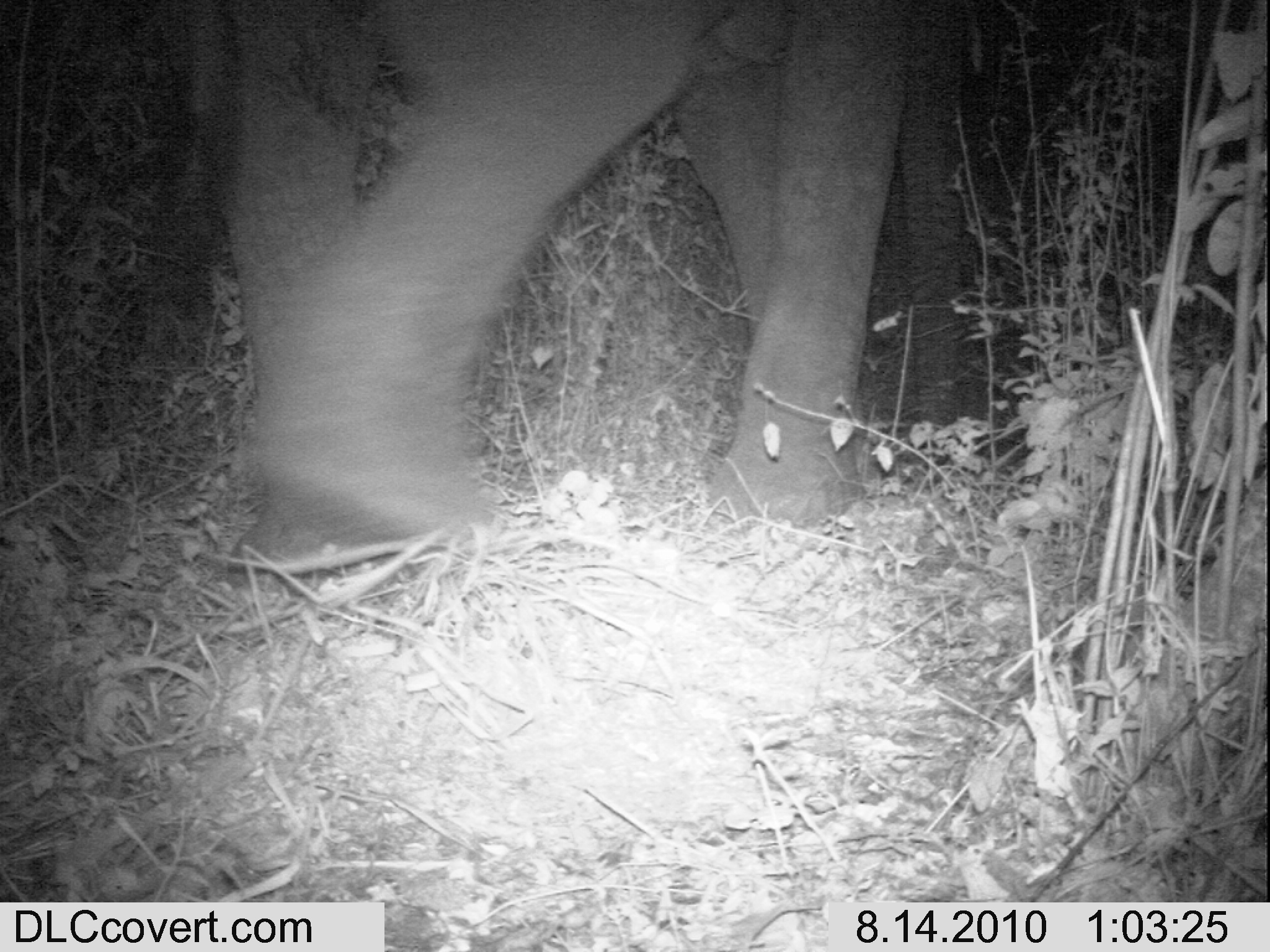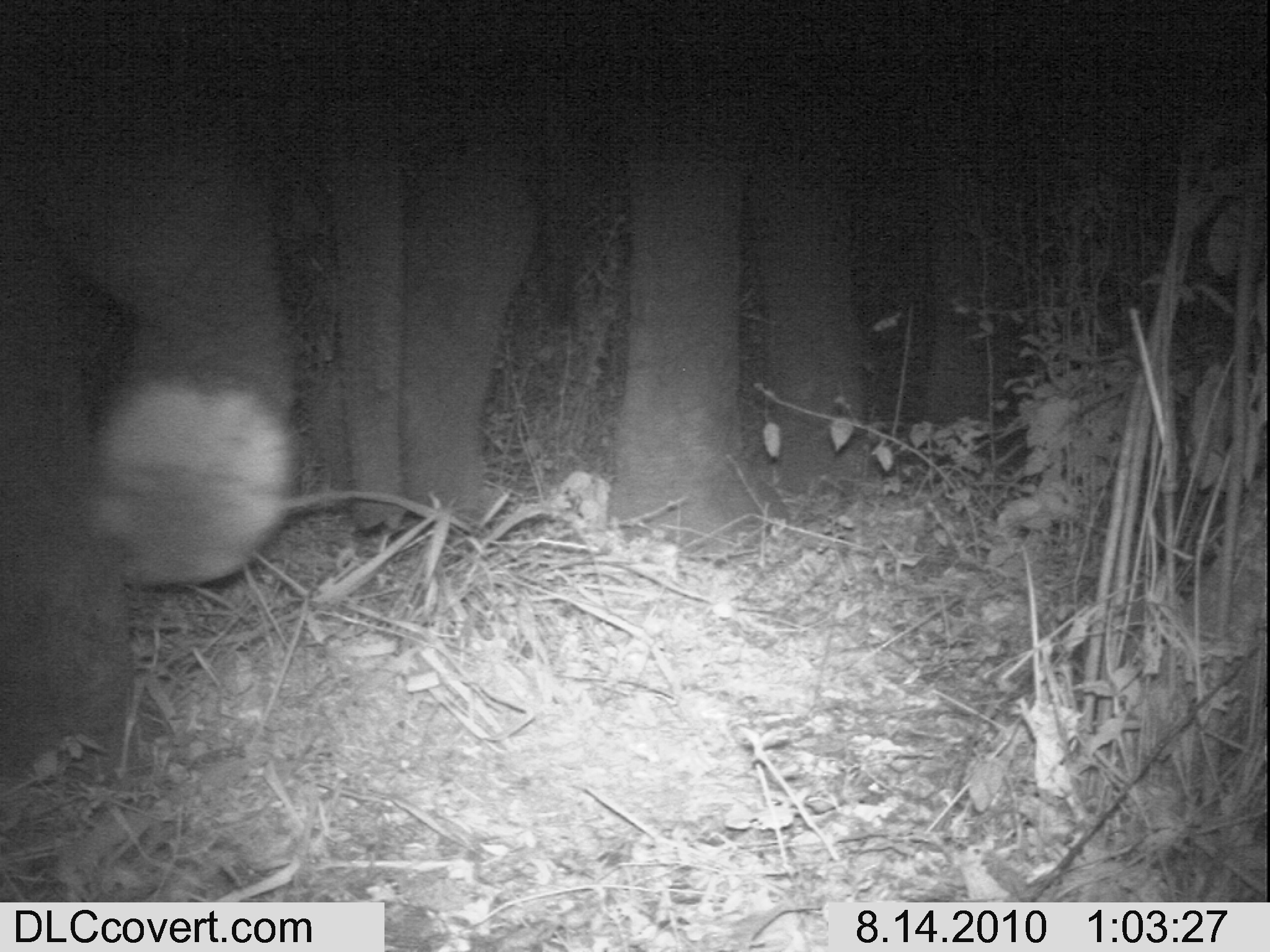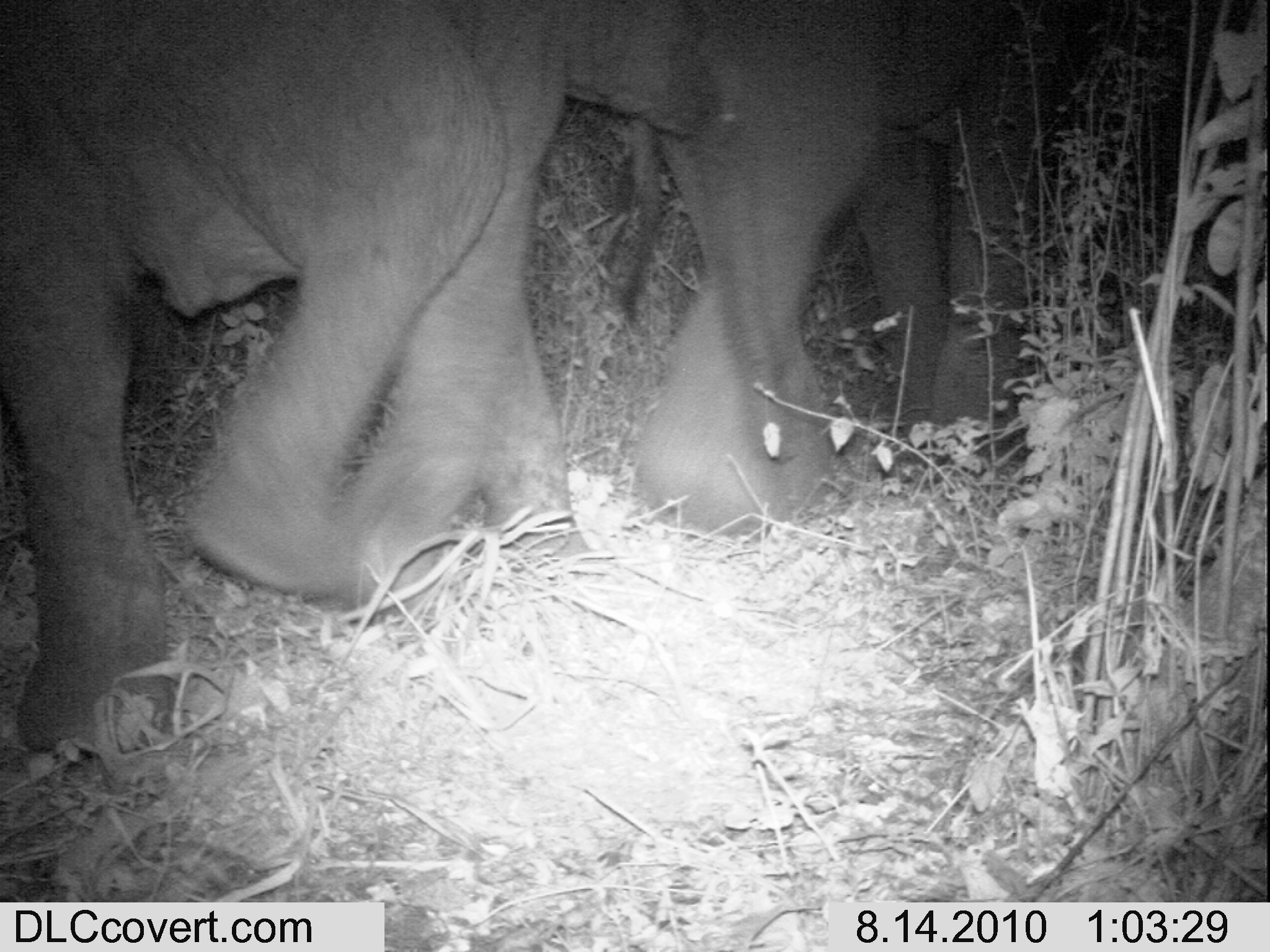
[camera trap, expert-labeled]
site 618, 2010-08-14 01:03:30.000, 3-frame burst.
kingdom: Animalia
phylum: Chordata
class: Mammalia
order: Proboscidea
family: Elephantidae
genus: Loxodonta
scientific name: Loxodonta africana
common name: african bush elephant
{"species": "Loxodonta africana (african bush elephant)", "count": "1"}